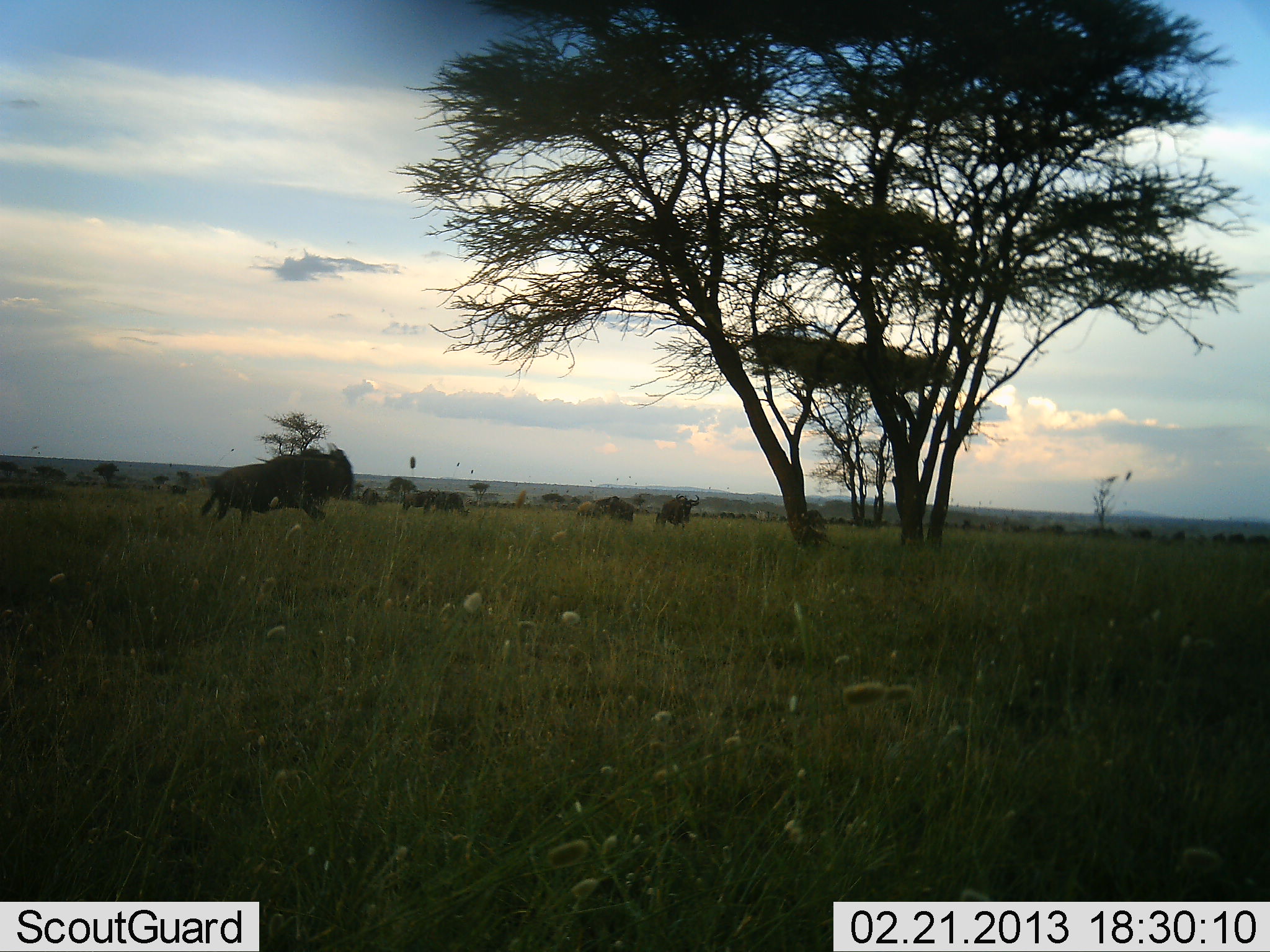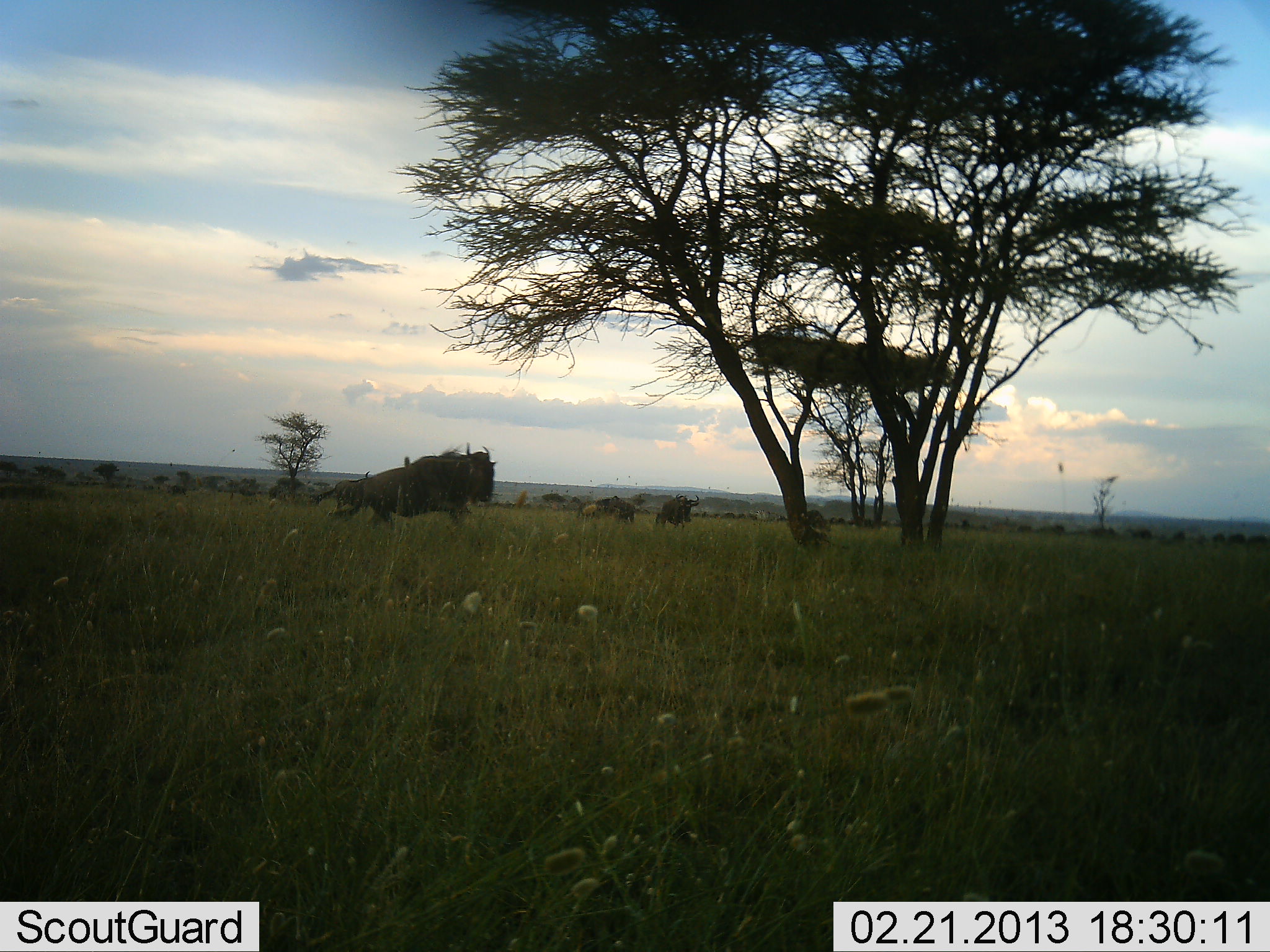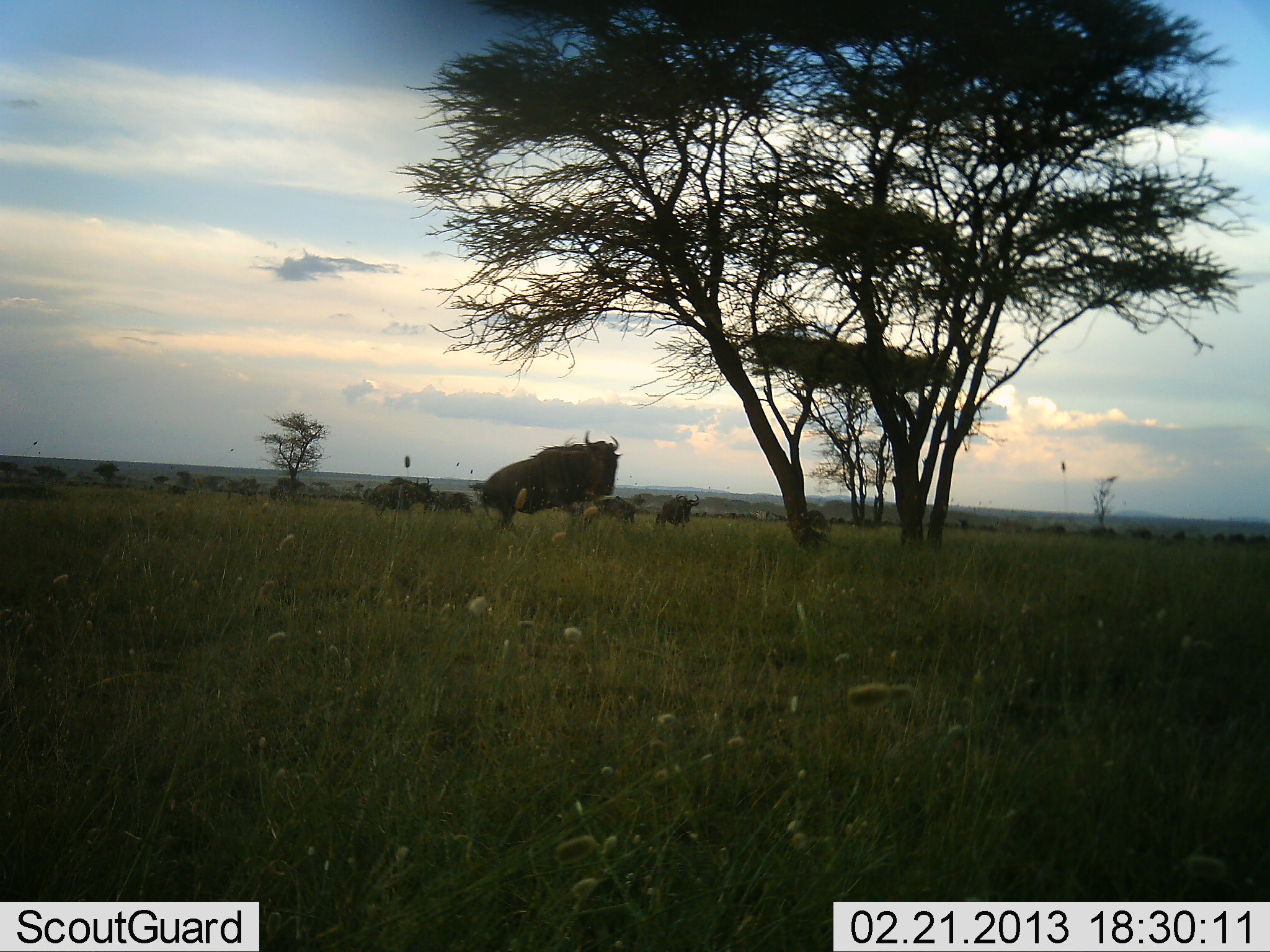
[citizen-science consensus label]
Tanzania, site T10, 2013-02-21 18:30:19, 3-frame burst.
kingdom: Animalia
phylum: Chordata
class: Mammalia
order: Artiodactyla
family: Bovidae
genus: Connochaetes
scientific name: Connochaetes taurinus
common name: blue wildebeest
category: wildebeest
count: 5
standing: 45%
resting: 5%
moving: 95%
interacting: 0%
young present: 10%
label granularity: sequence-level